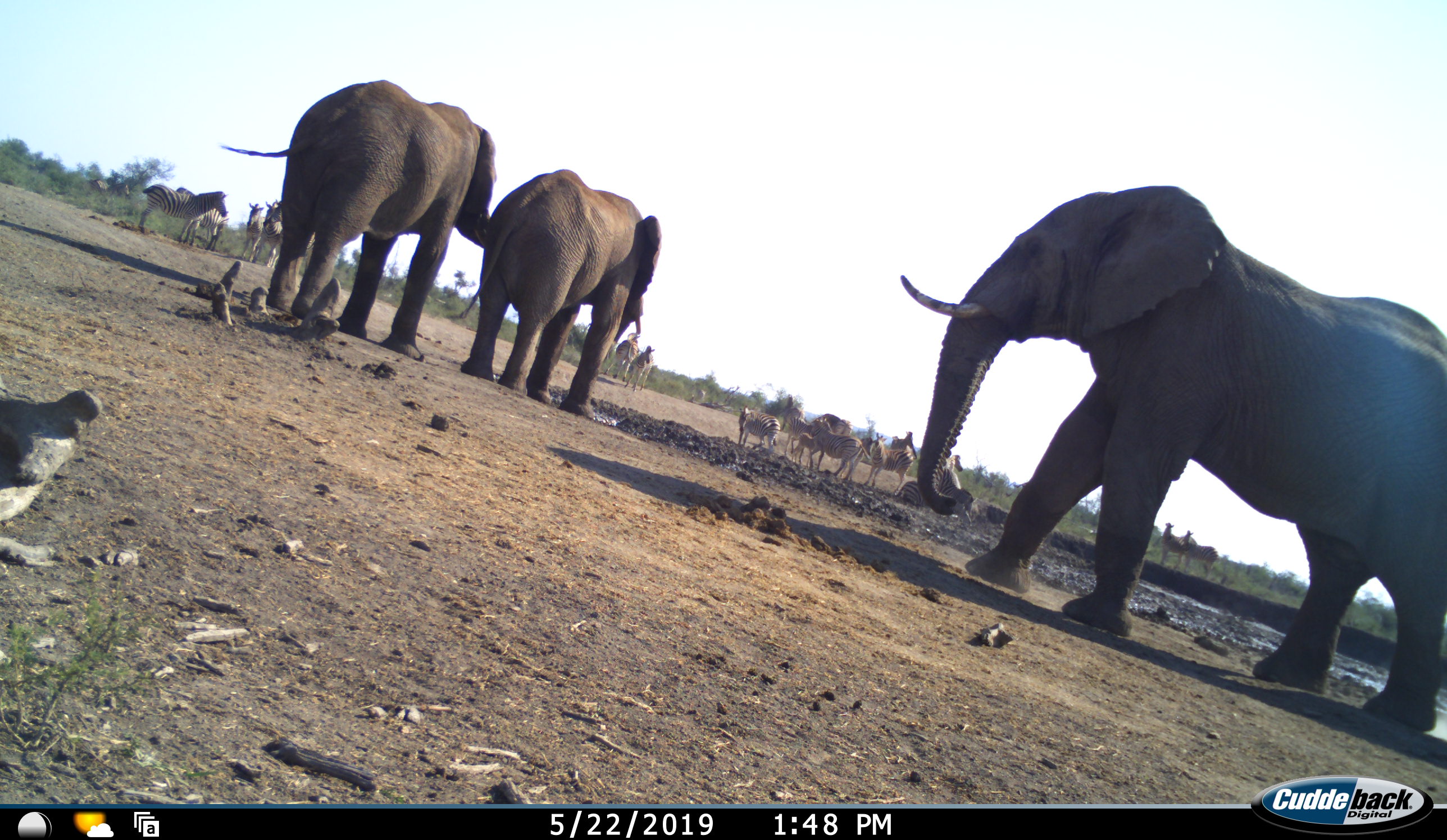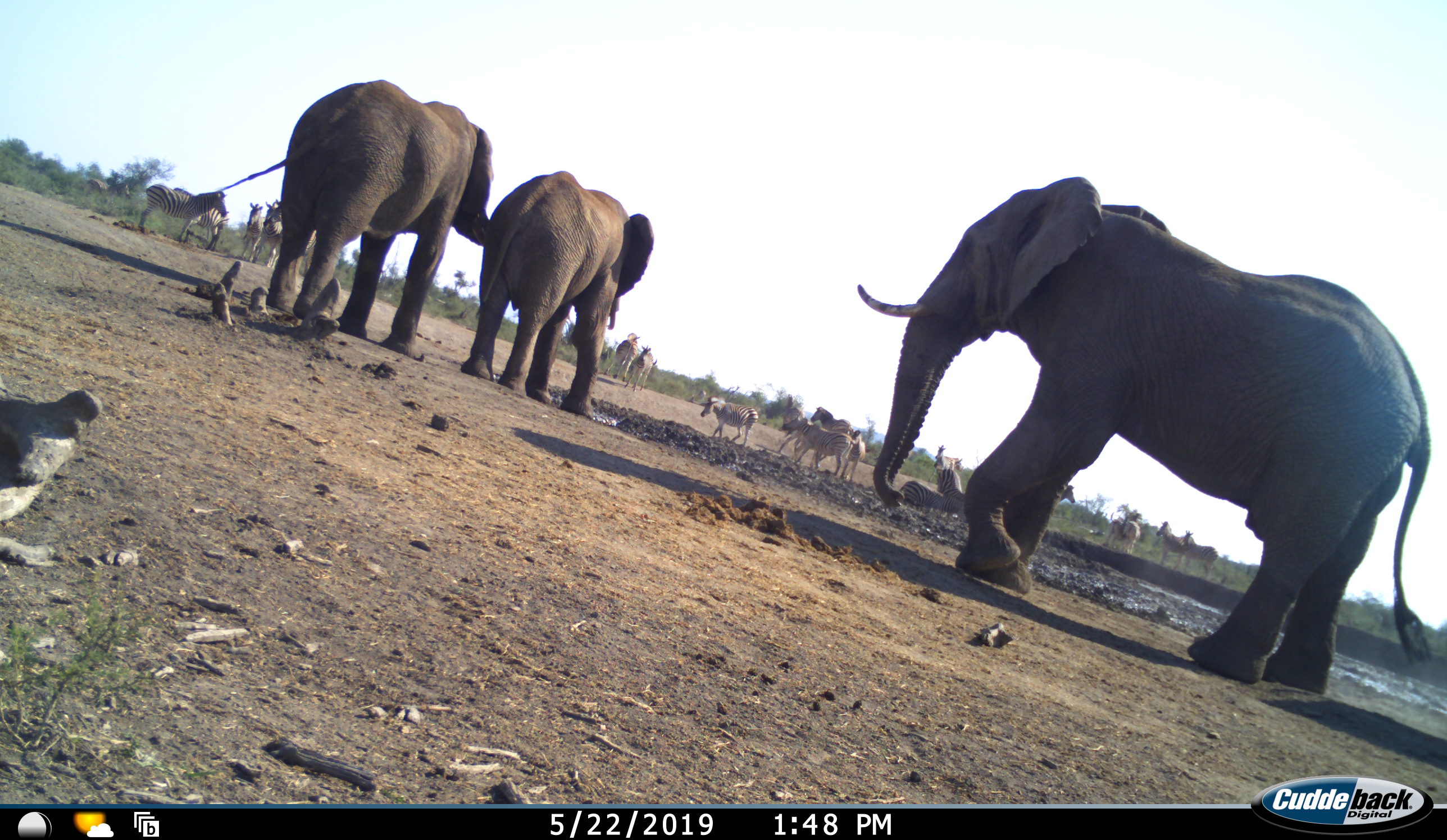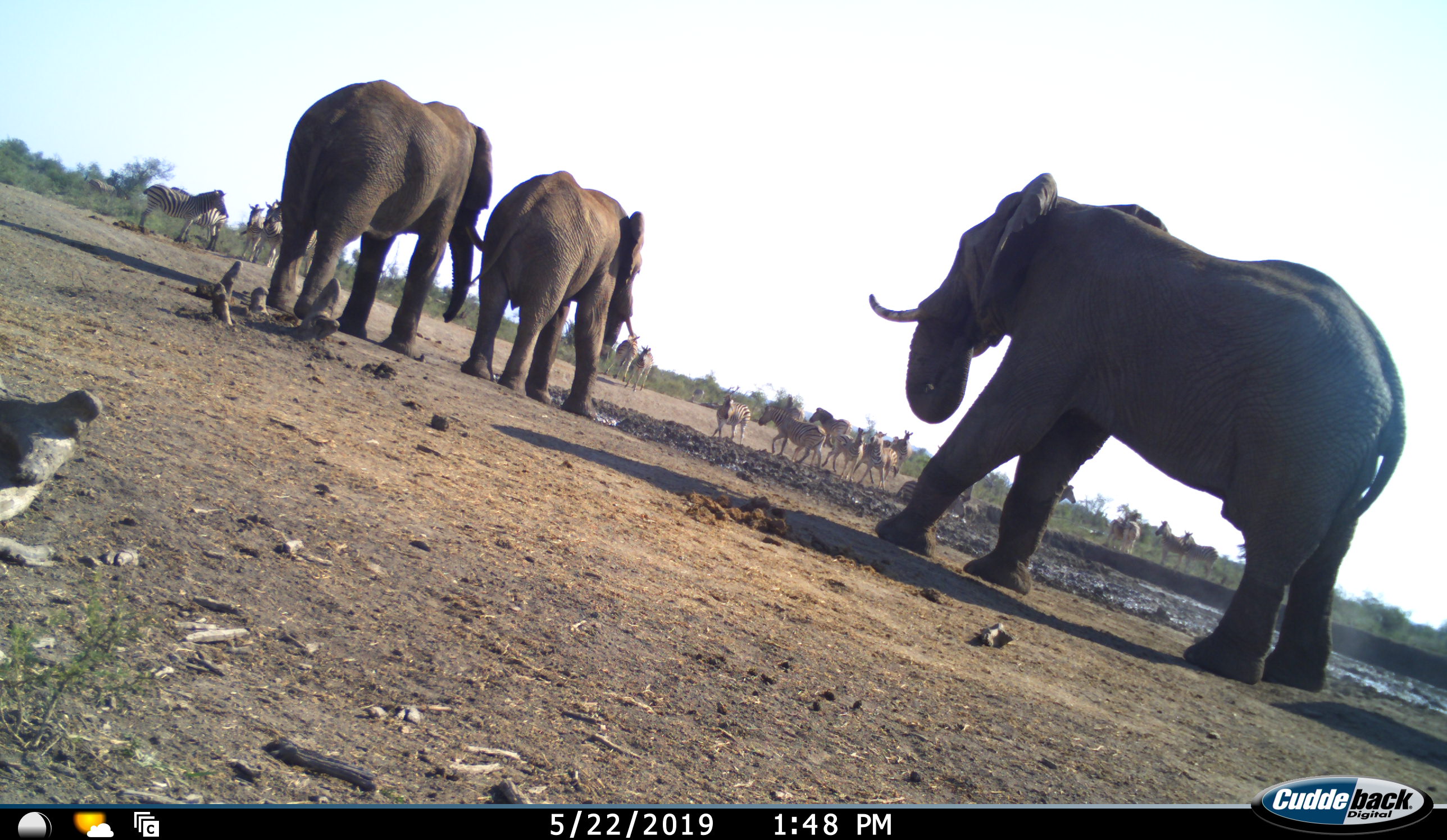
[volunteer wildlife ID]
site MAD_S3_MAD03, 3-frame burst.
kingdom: Animalia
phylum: Chordata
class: Mammalia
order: Proboscidea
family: Elephantidae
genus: Loxodonta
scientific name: Loxodonta africana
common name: african bush elephant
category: elephant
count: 3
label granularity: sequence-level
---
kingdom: Animalia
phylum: Chordata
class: Mammalia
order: Perissodactyla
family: Equidae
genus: Equus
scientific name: Equus quagga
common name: plains zebra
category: zebraplains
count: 11-50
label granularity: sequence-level